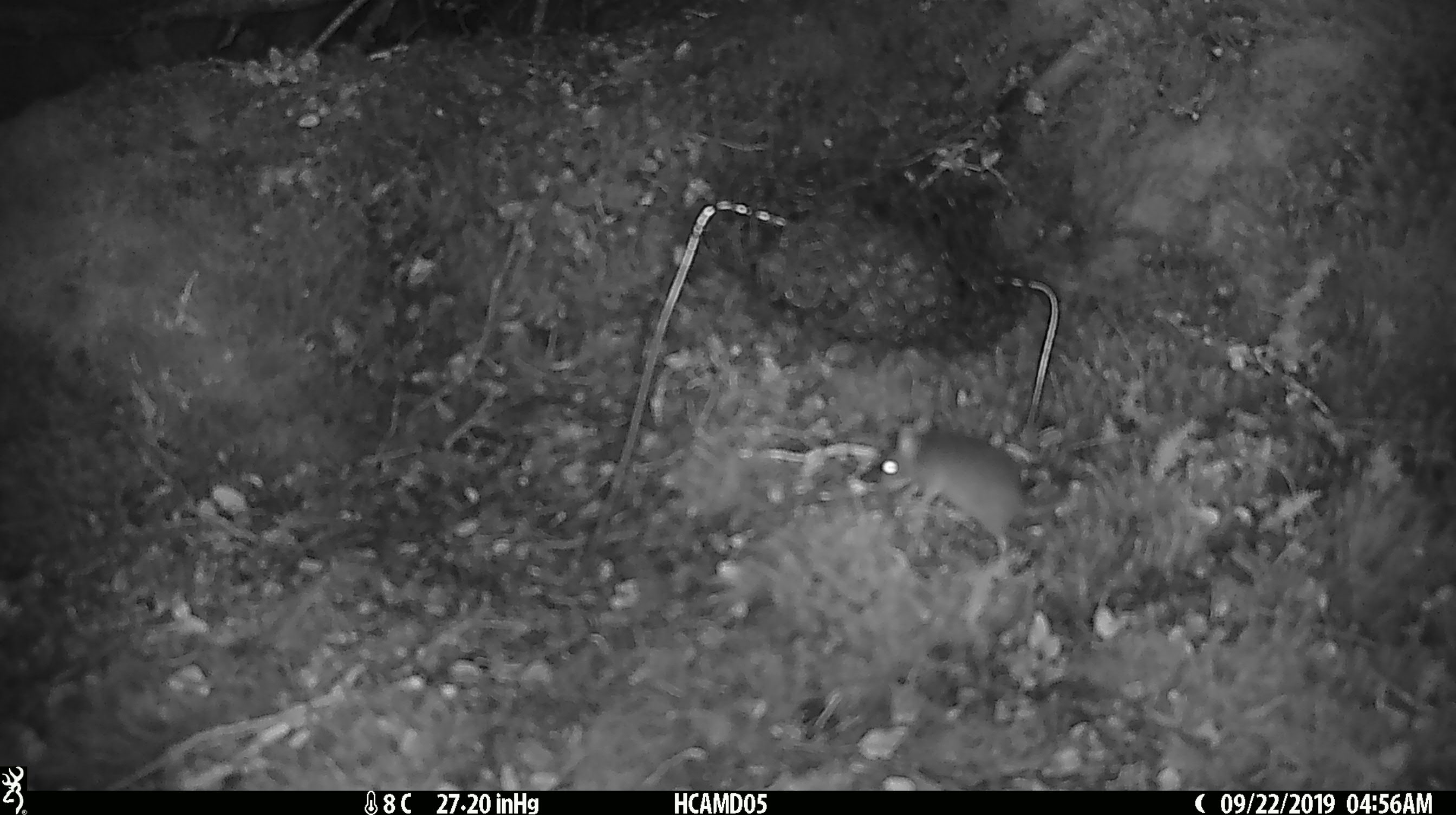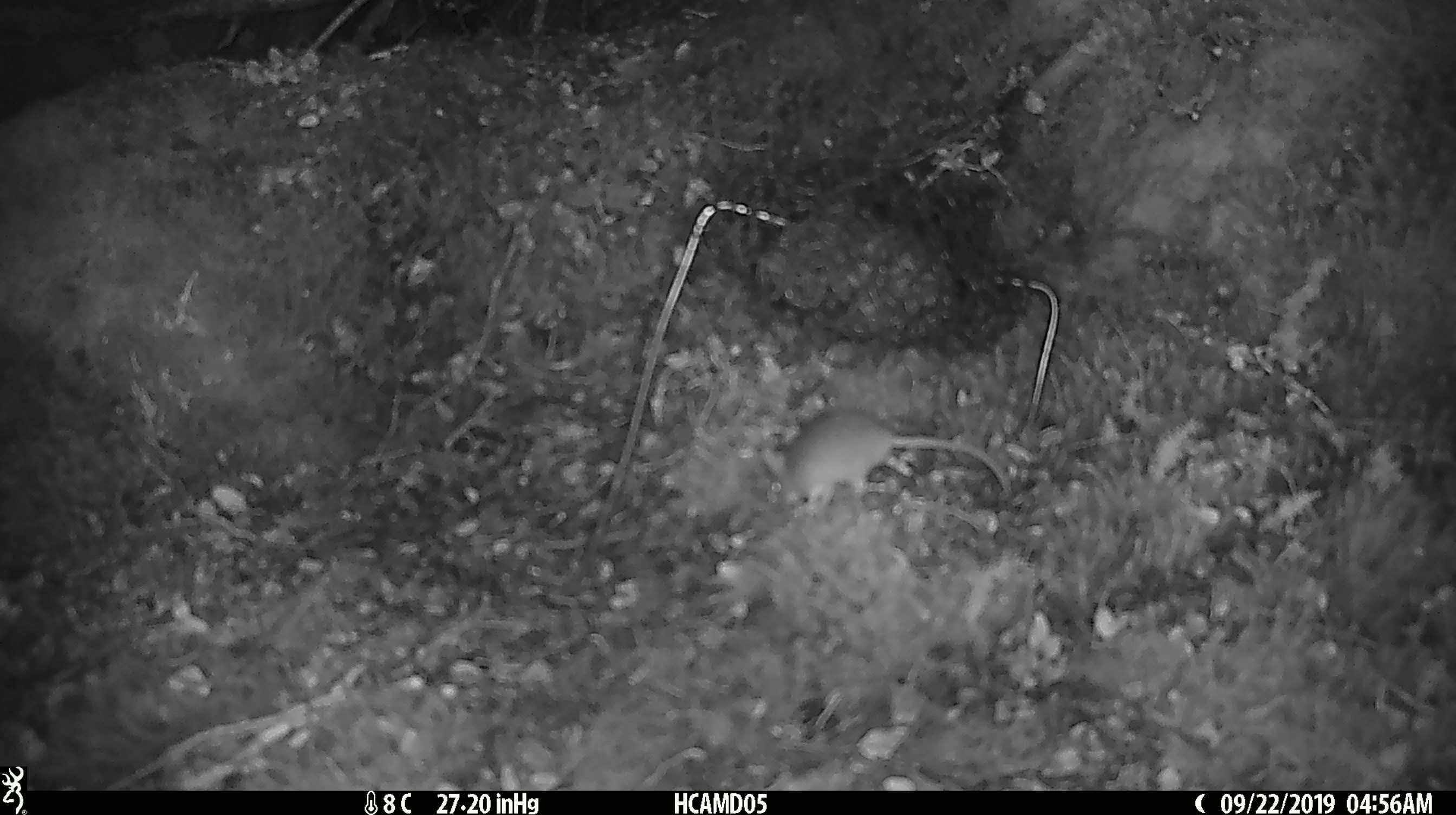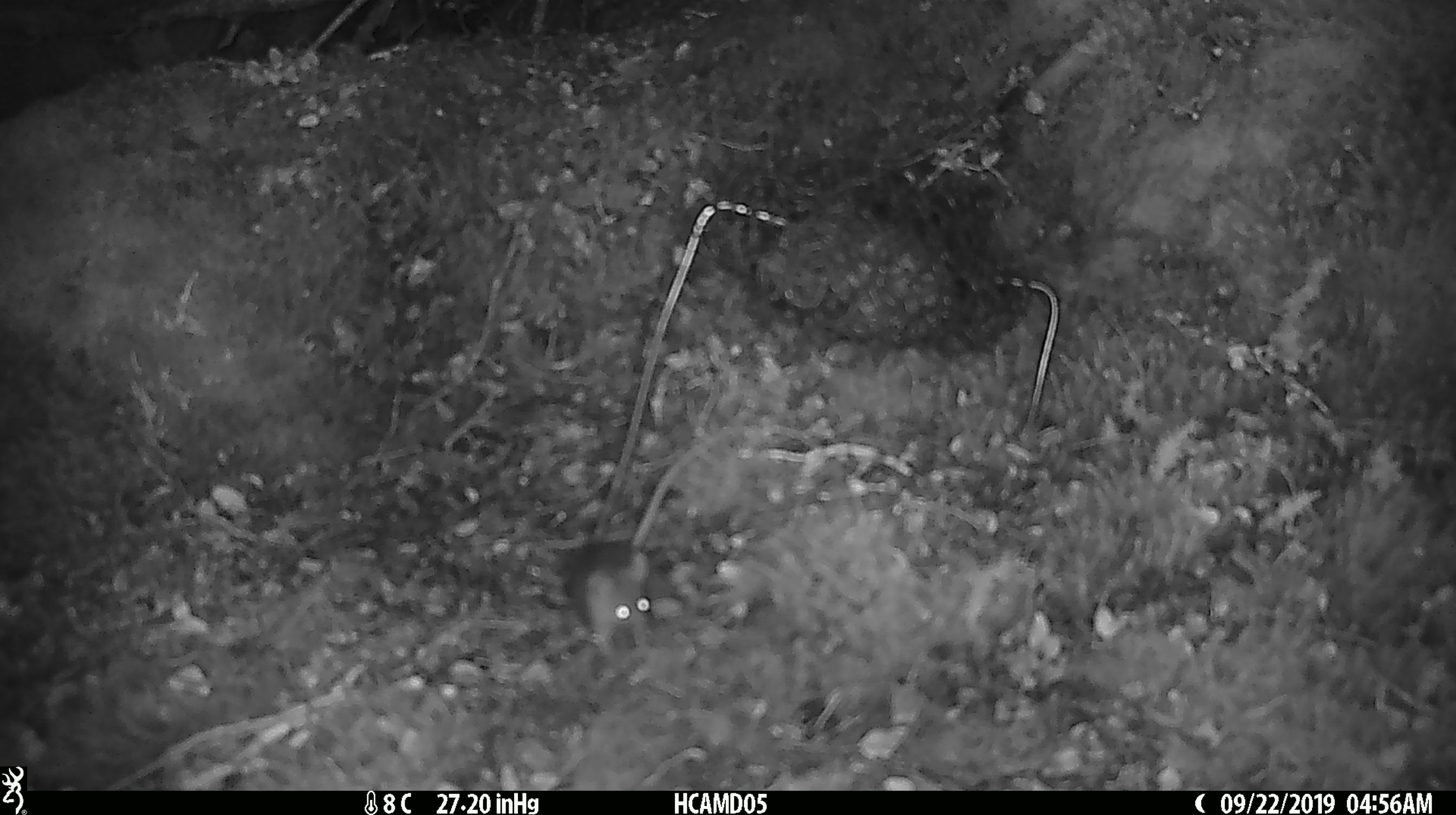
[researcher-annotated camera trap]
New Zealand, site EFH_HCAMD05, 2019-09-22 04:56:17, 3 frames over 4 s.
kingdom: Animalia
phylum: Chordata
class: Mammalia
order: Rodentia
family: Muridae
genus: Mus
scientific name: Mus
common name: mouse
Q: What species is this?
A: Mouse (Mus).